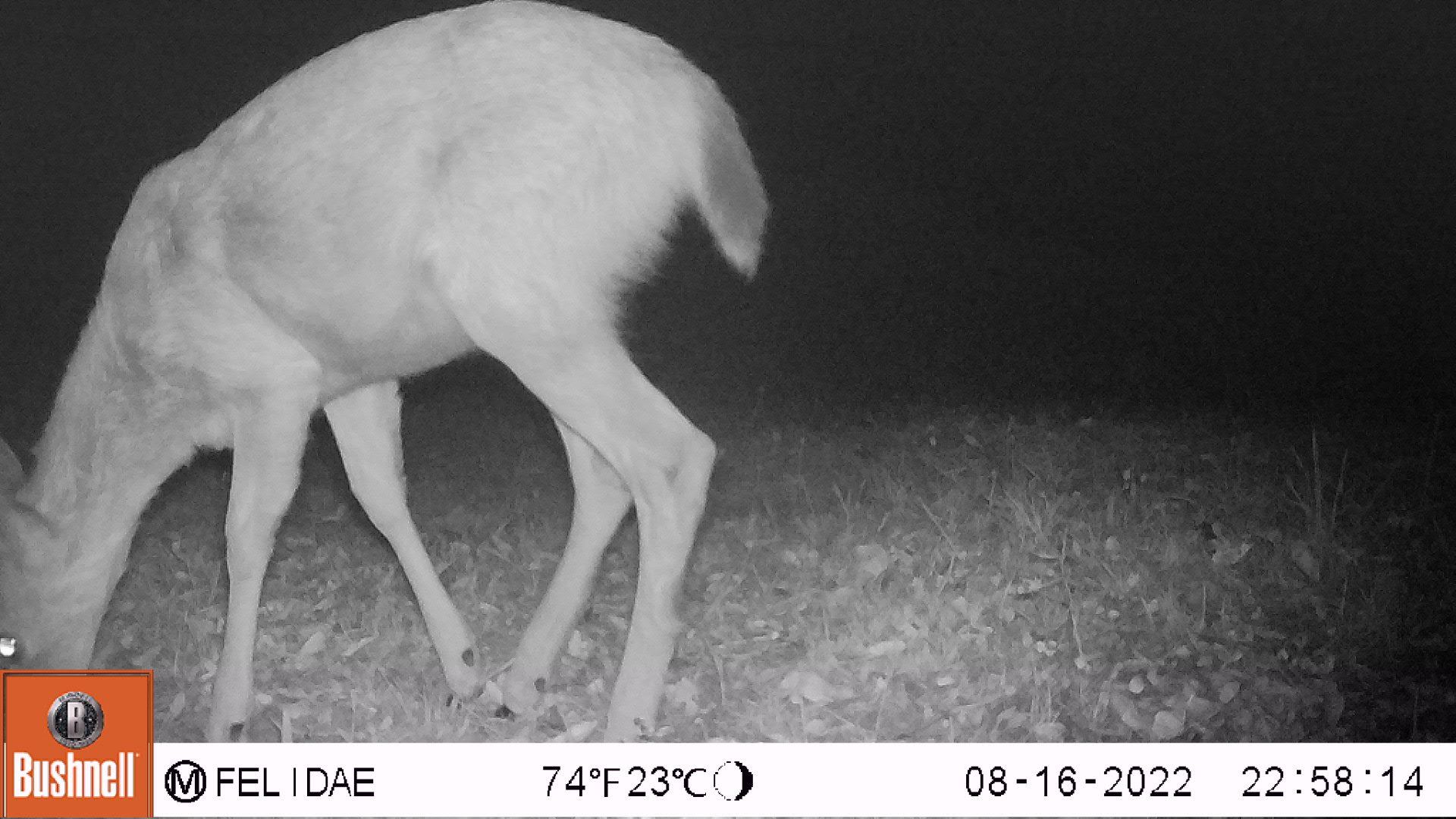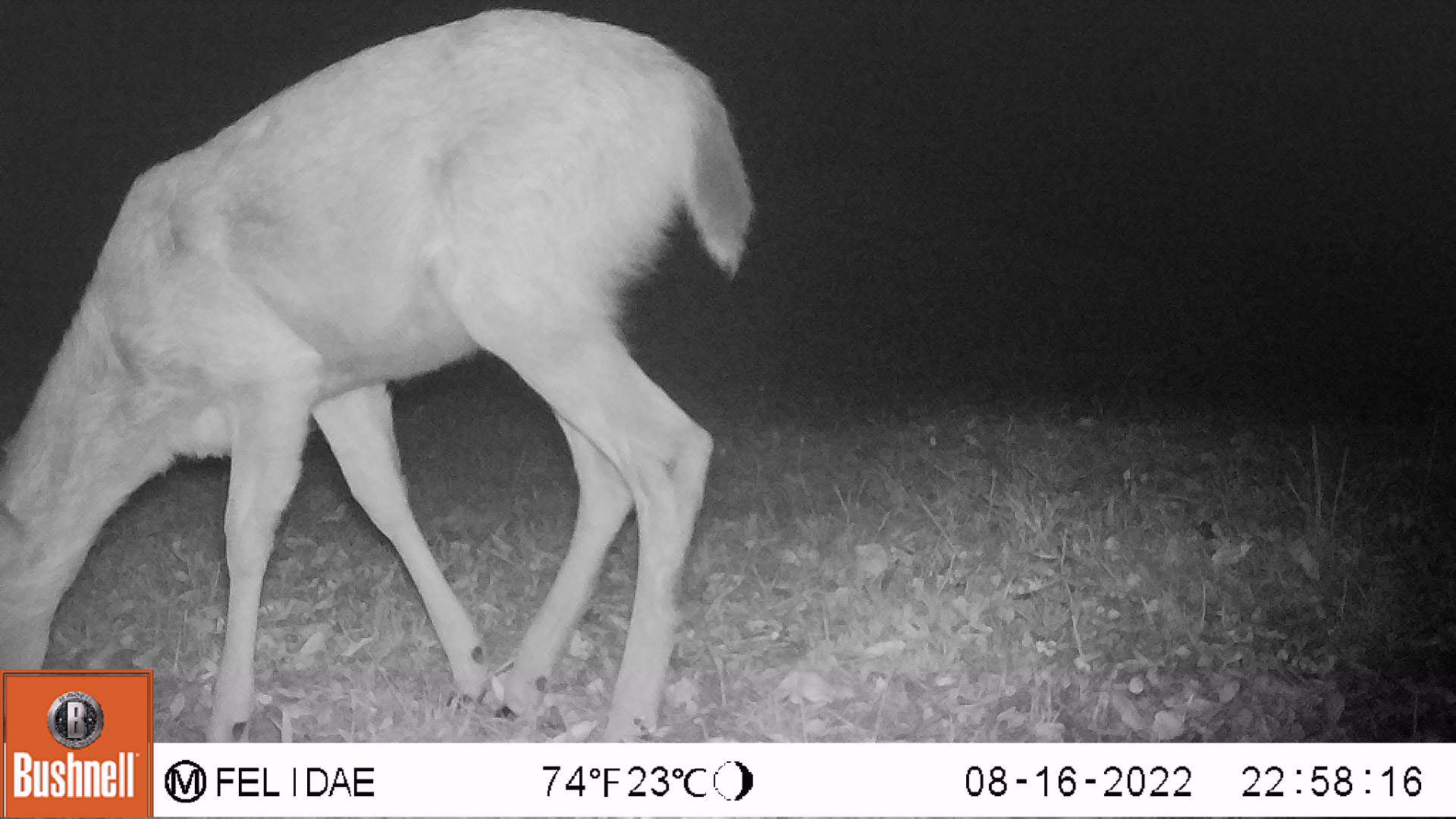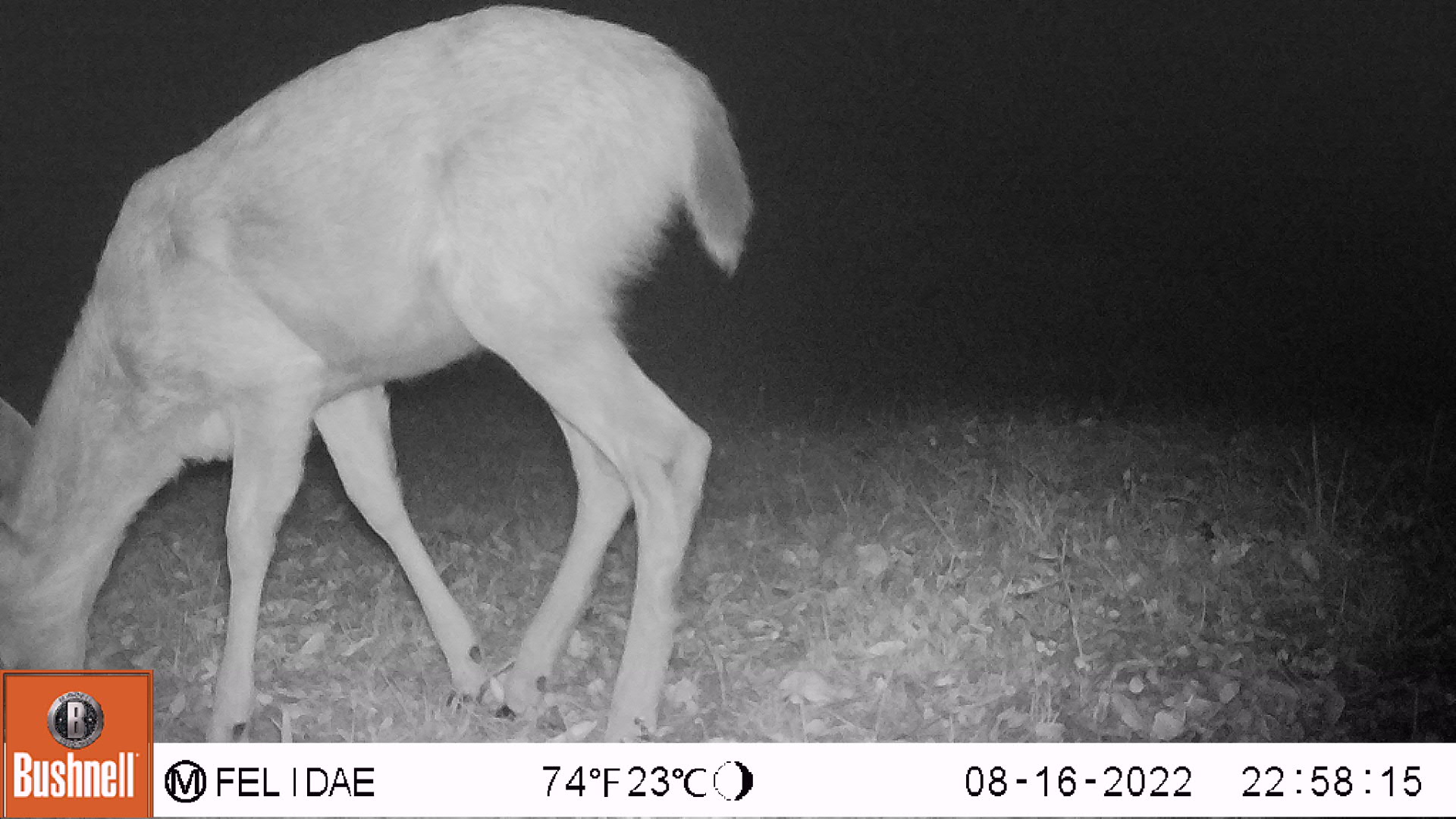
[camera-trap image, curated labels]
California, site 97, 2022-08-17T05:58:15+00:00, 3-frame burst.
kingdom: Animalia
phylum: Chordata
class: Mammalia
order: Artiodactyla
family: Cervidae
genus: Odocoileus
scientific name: Odocoileus hemionus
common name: mule deer